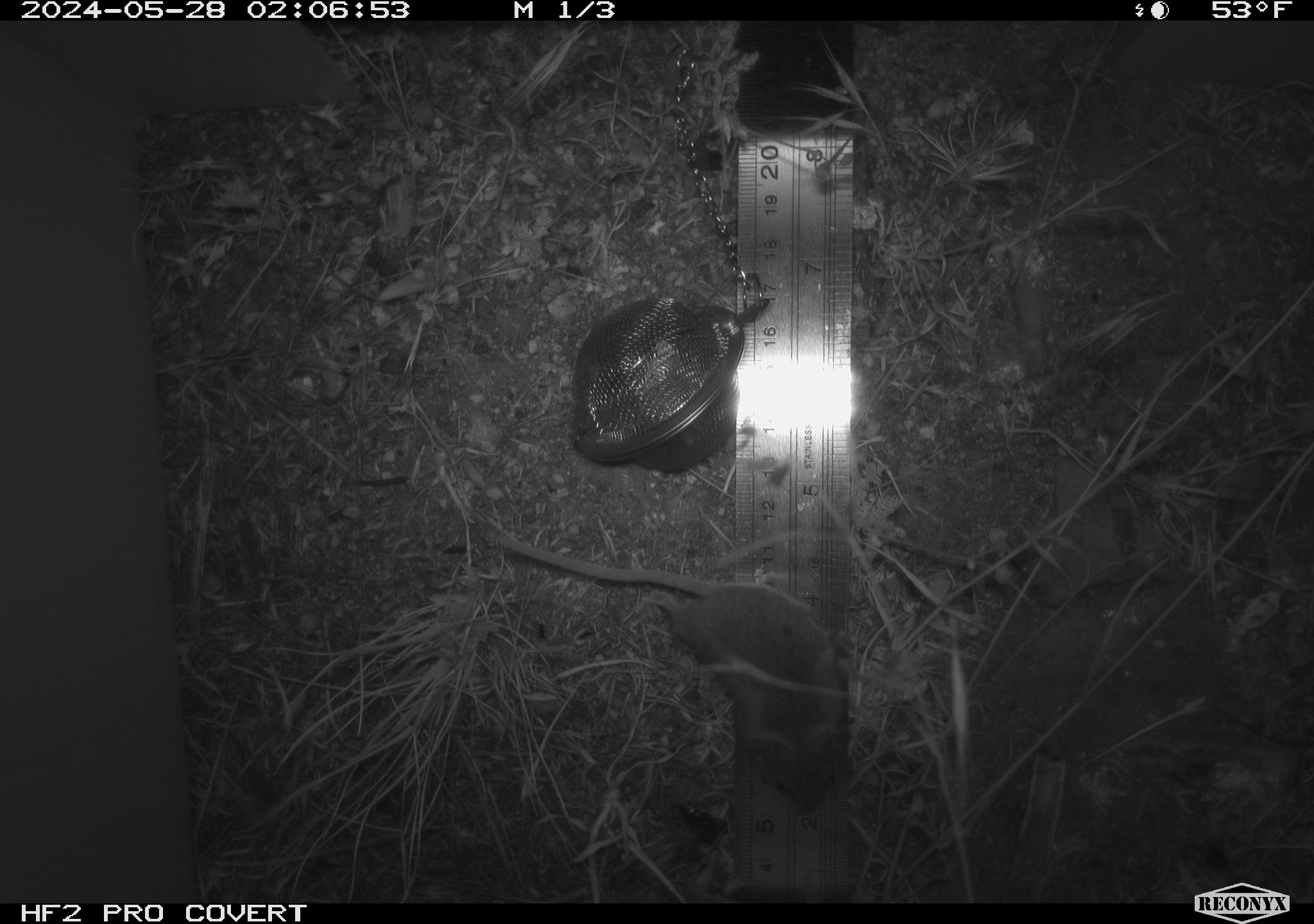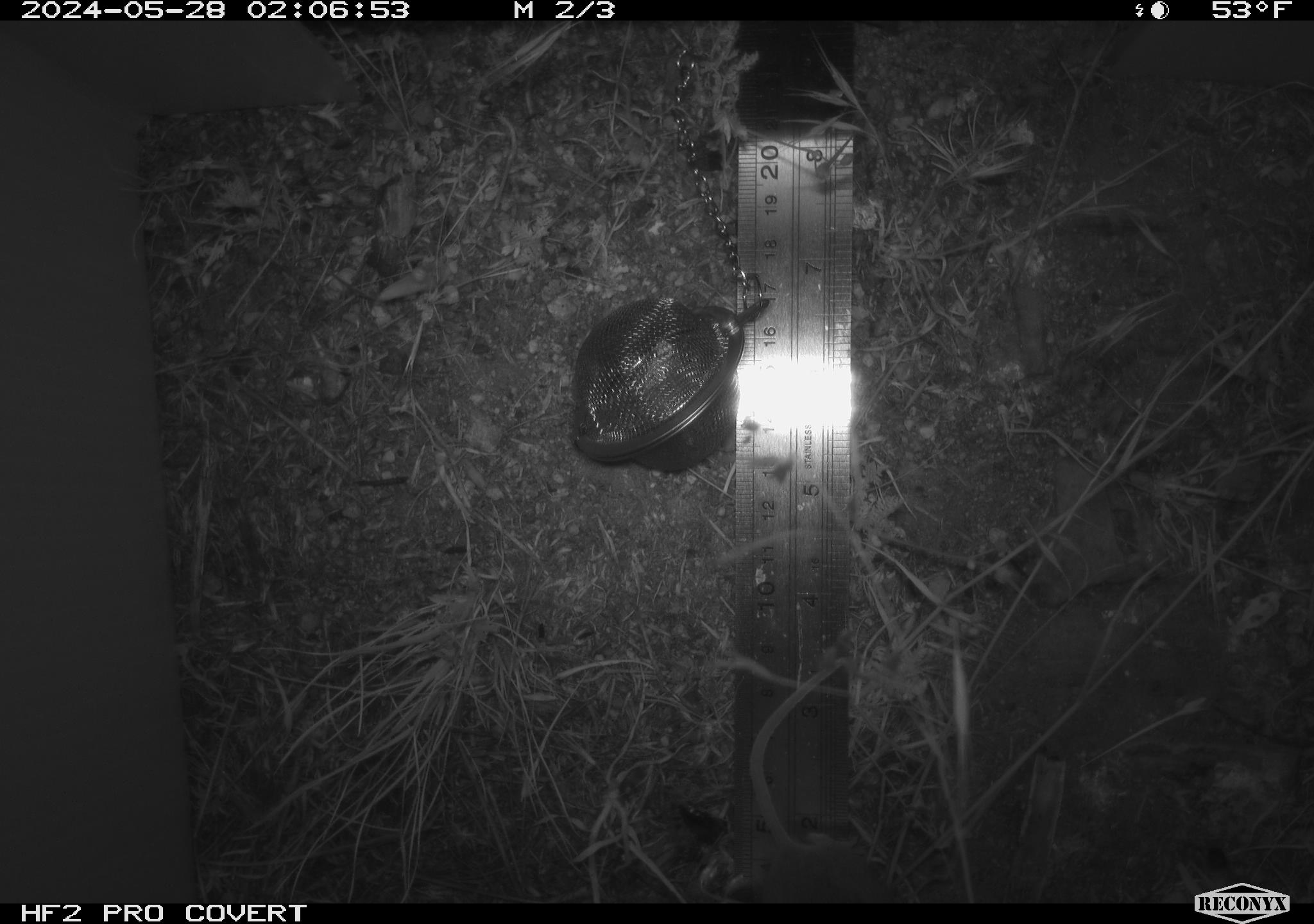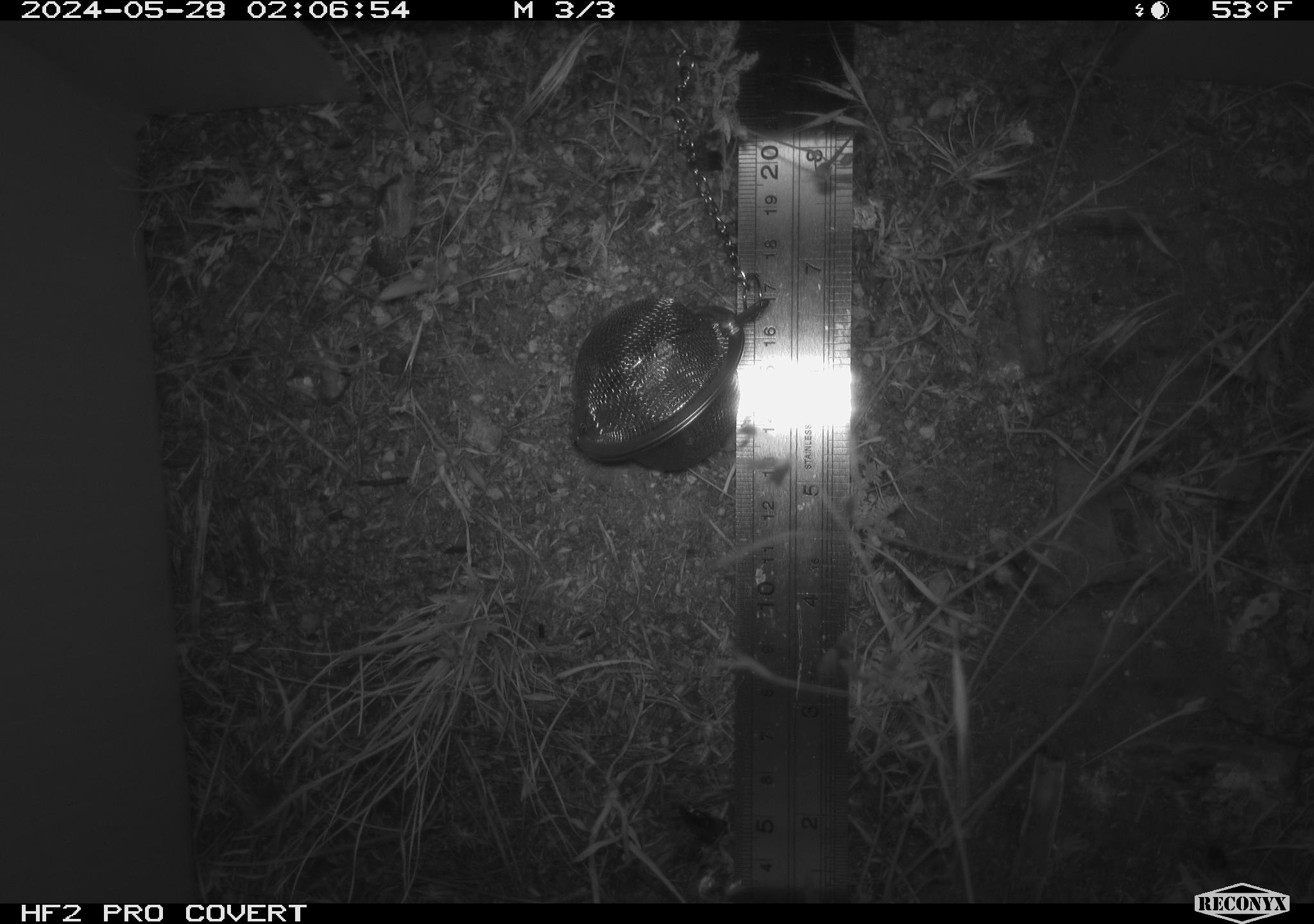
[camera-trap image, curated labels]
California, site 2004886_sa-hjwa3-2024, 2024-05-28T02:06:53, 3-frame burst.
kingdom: Animalia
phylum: Chordata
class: Mammalia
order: Rodentia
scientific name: Rodentia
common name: rodent